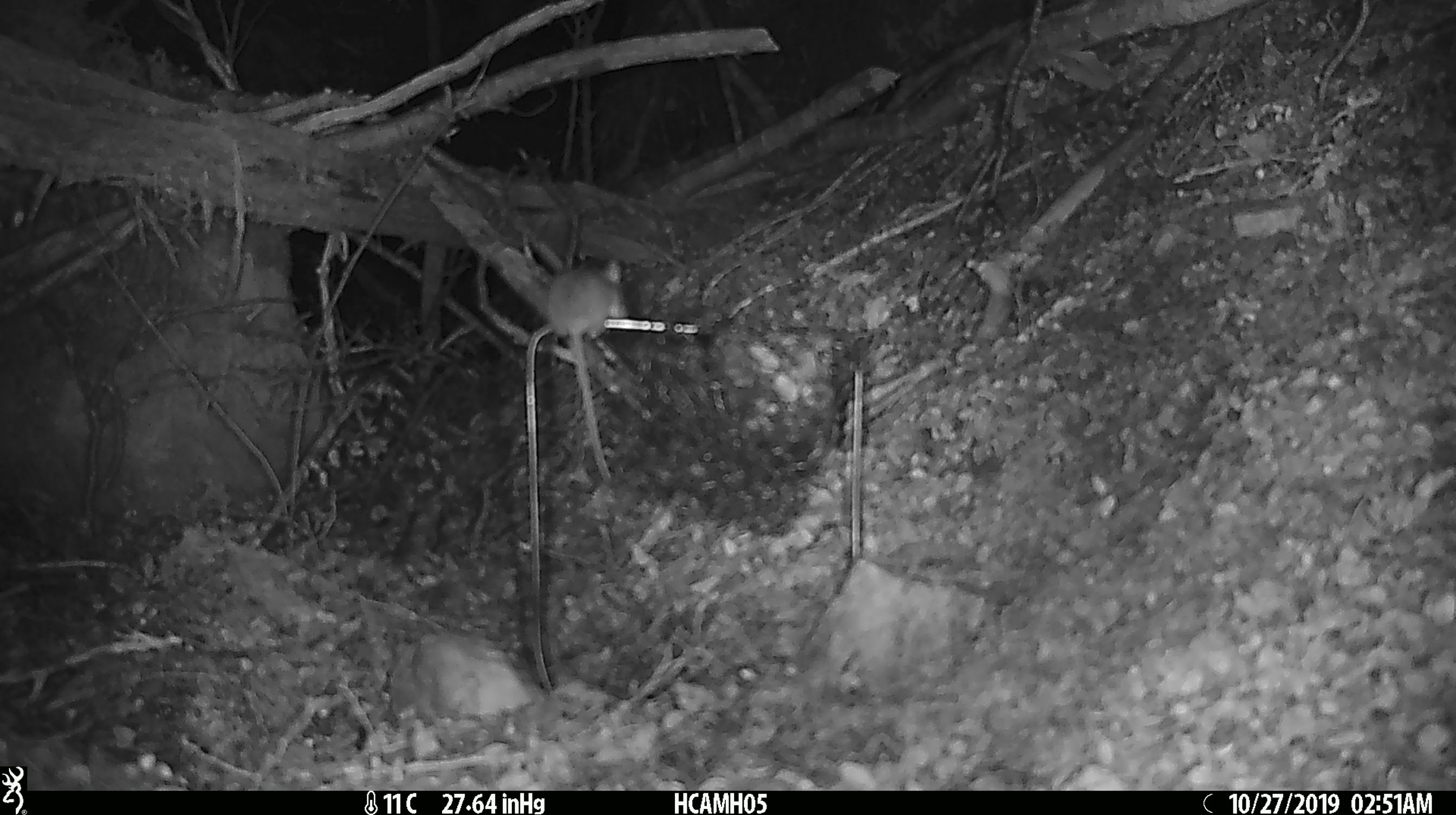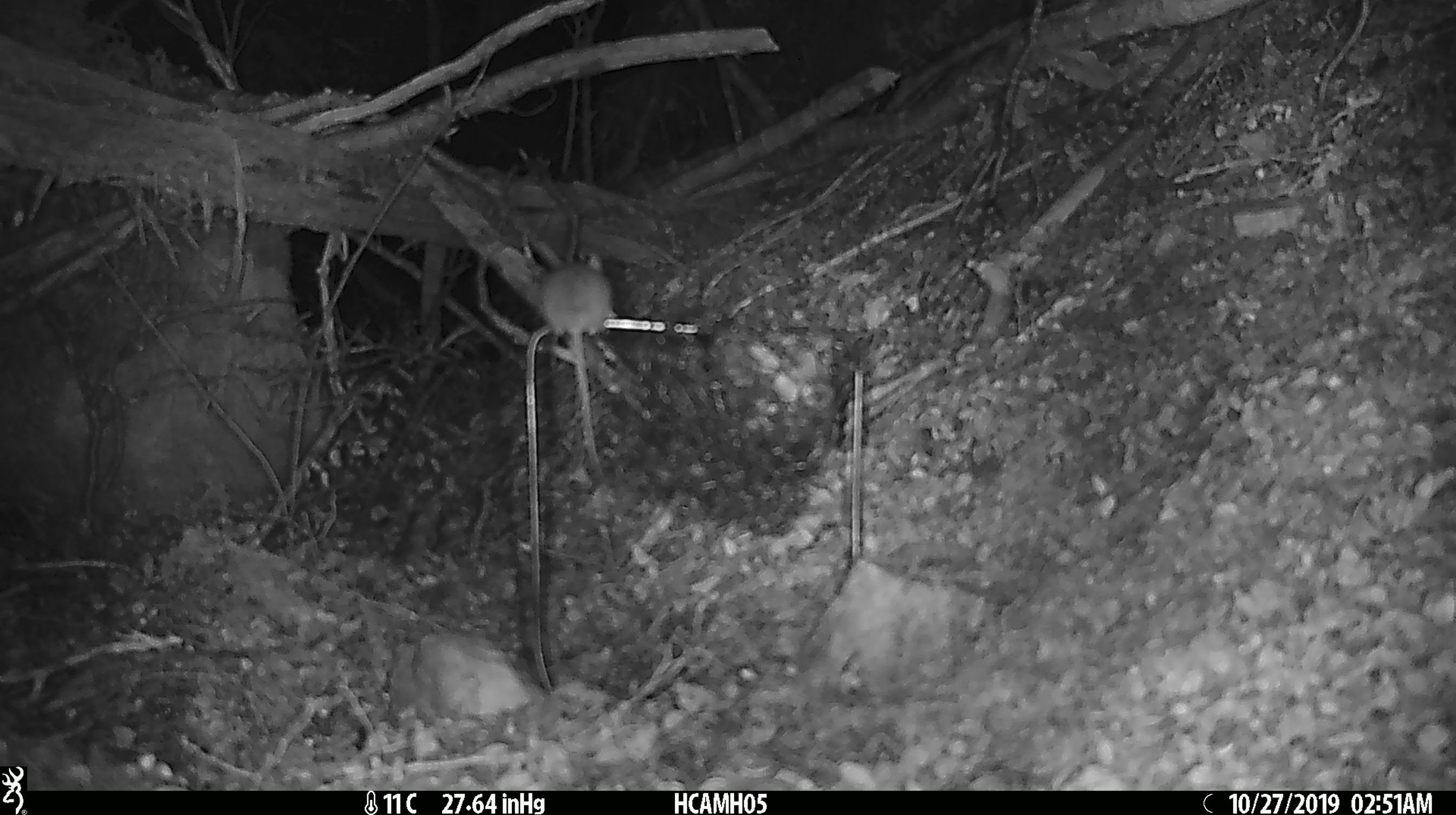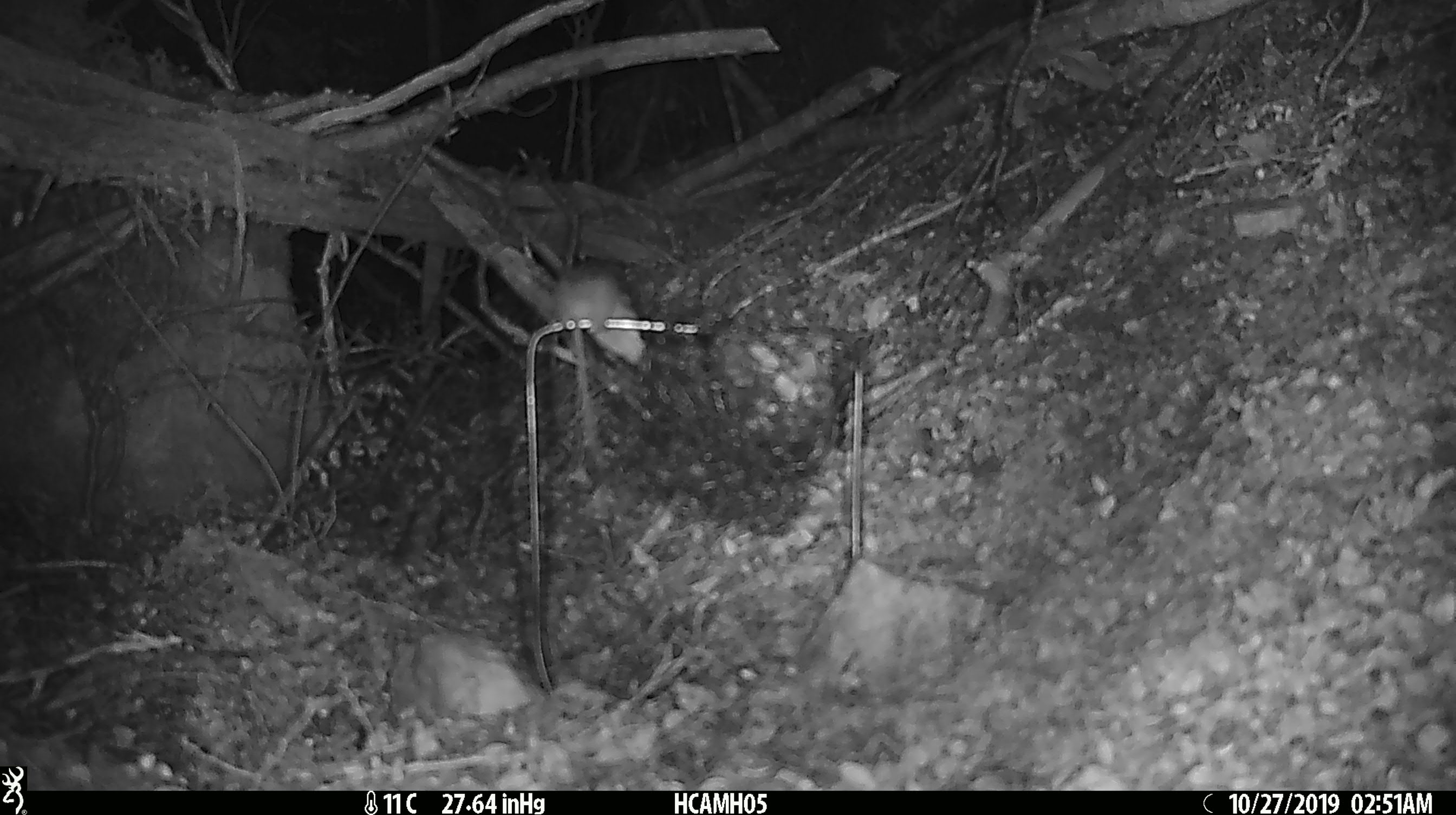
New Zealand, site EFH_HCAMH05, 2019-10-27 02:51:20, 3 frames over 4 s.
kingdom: Animalia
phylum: Chordata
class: Mammalia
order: Rodentia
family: Muridae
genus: Mus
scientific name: Mus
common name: mouse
Mouse (Mus).